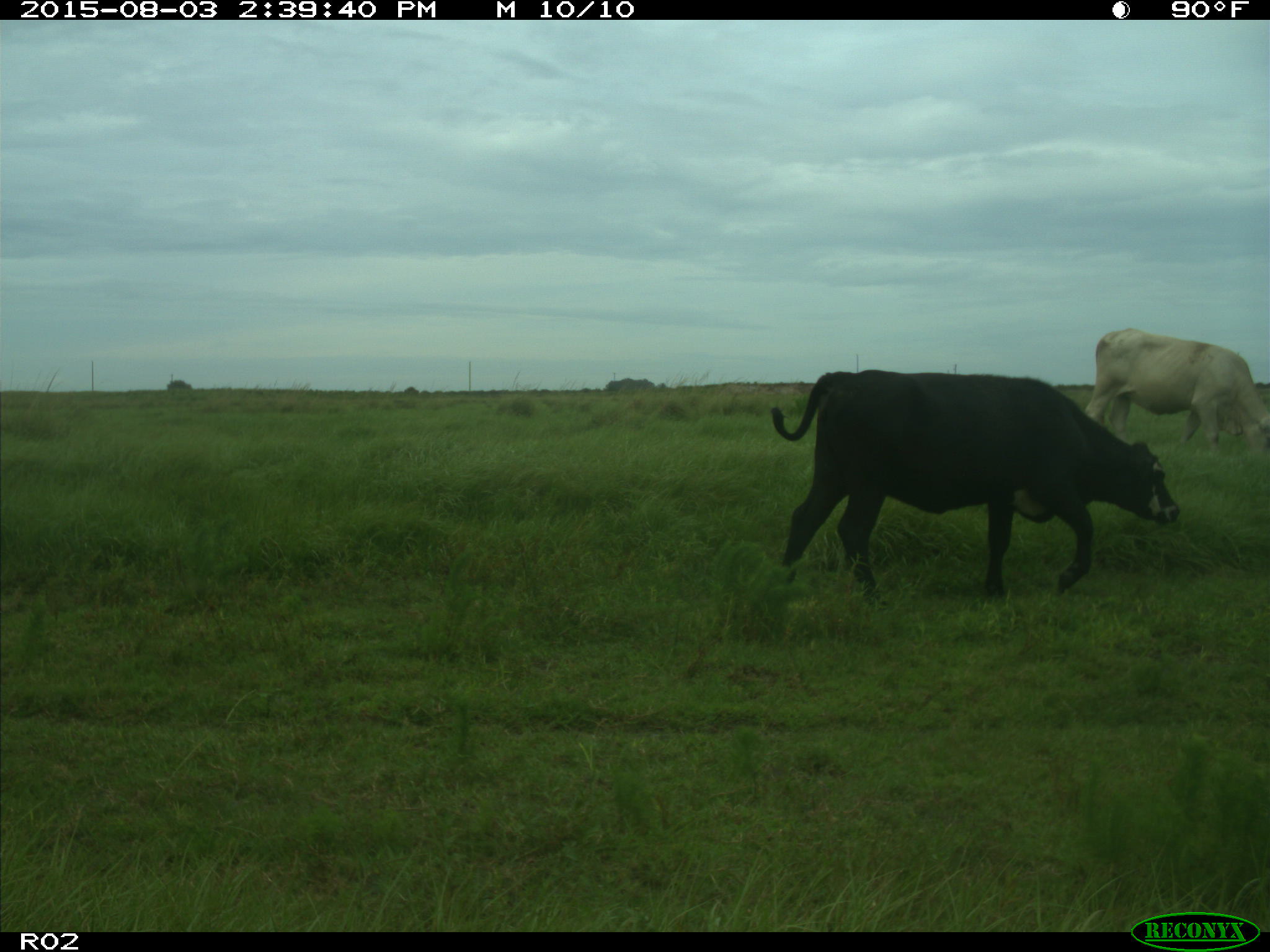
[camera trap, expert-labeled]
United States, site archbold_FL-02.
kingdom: Animalia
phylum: Chordata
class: Mammalia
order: Artiodactyla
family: Bovidae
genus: Bos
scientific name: Bos taurus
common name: domestic cow